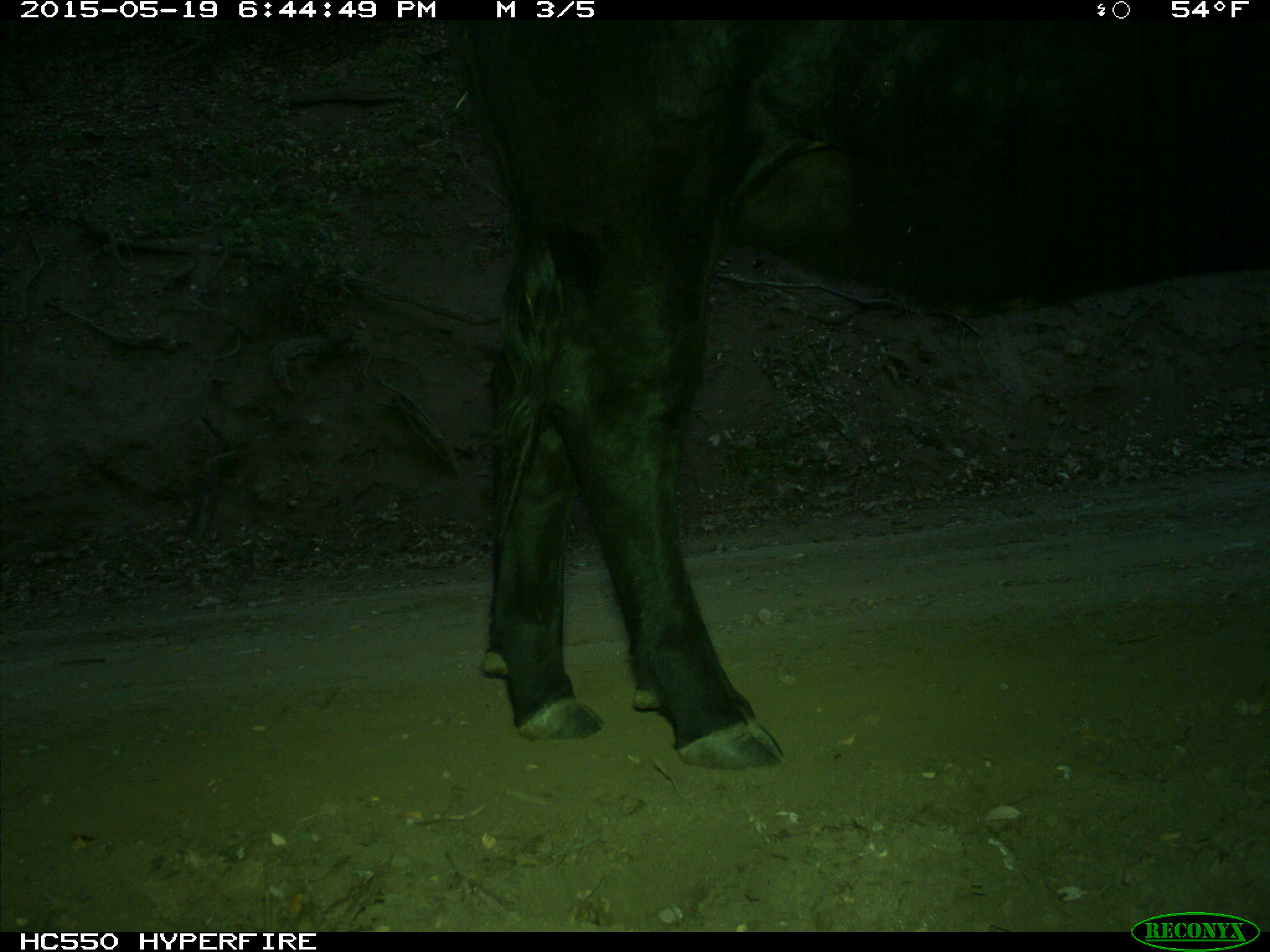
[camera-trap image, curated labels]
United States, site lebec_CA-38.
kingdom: Animalia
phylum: Chordata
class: Mammalia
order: Artiodactyla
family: Bovidae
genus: Bos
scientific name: Bos taurus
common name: domestic cow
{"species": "Bos taurus (domestic cow)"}